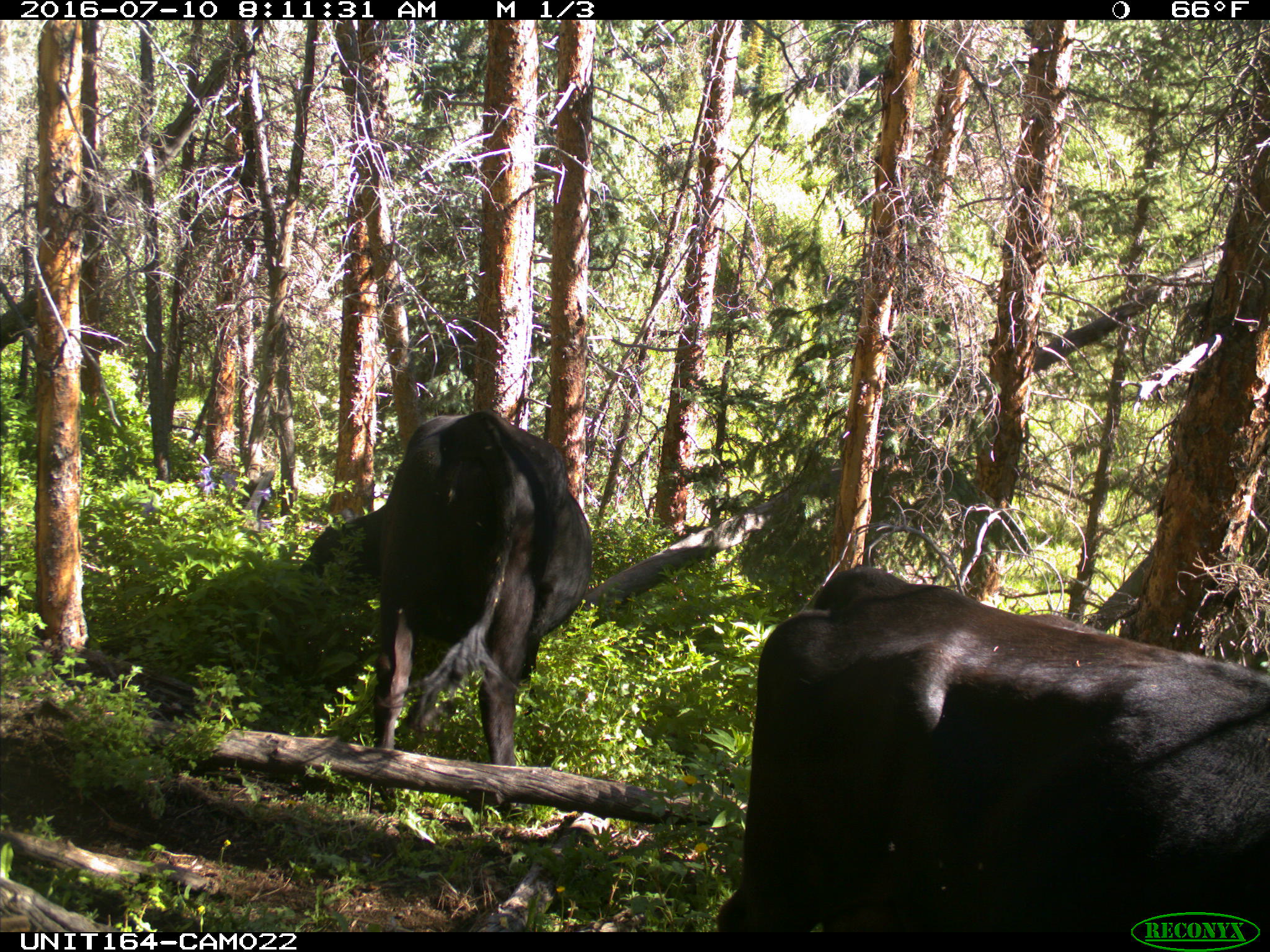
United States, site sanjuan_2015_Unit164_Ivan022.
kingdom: Animalia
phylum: Chordata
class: Mammalia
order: Artiodactyla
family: Bovidae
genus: Bos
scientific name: Bos taurus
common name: domestic cow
Bos taurus (domestic cow).